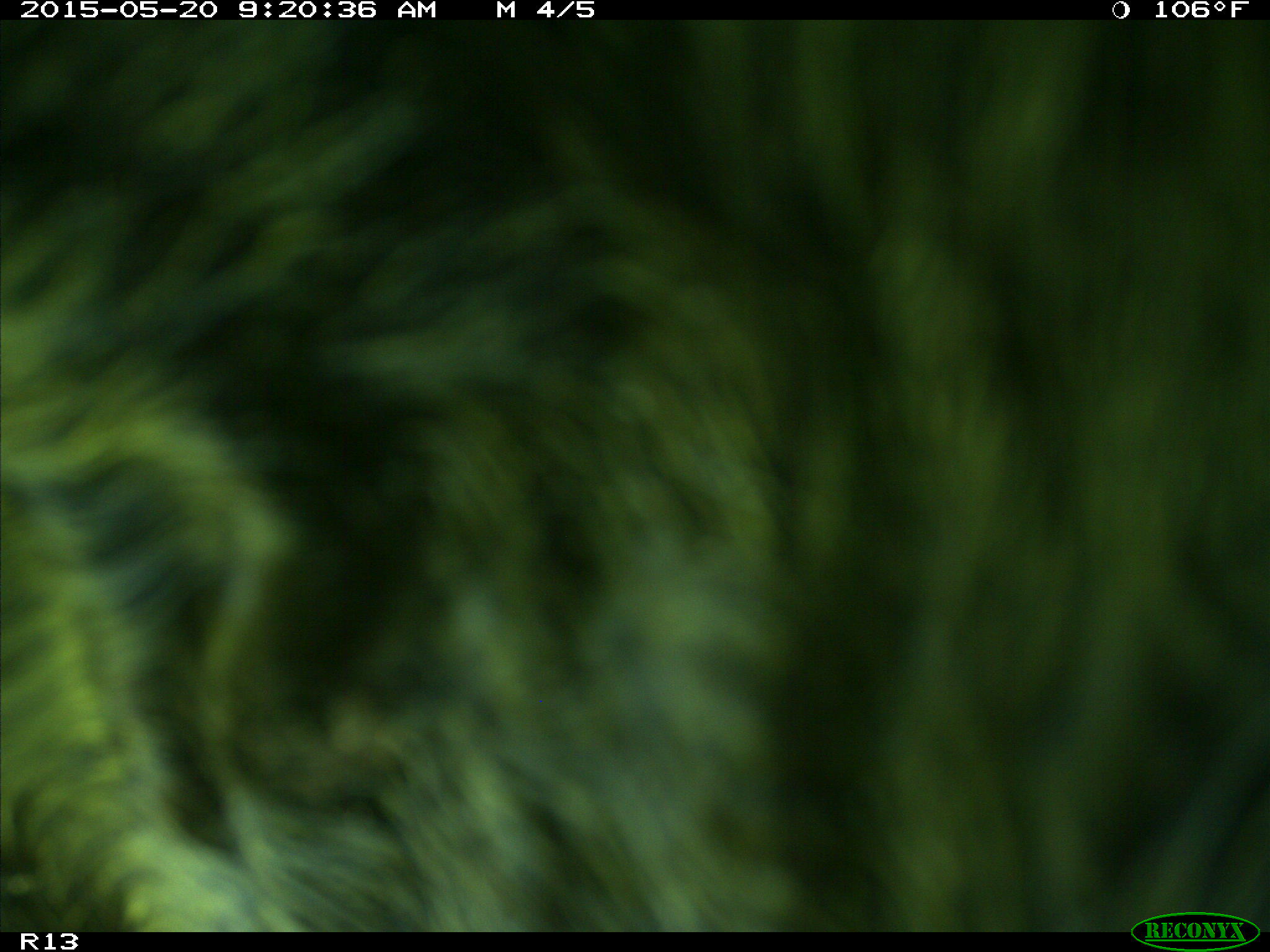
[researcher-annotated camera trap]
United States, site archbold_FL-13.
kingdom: Animalia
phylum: Chordata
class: Mammalia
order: Artiodactyla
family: Bovidae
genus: Bos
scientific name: Bos taurus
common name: domestic cow